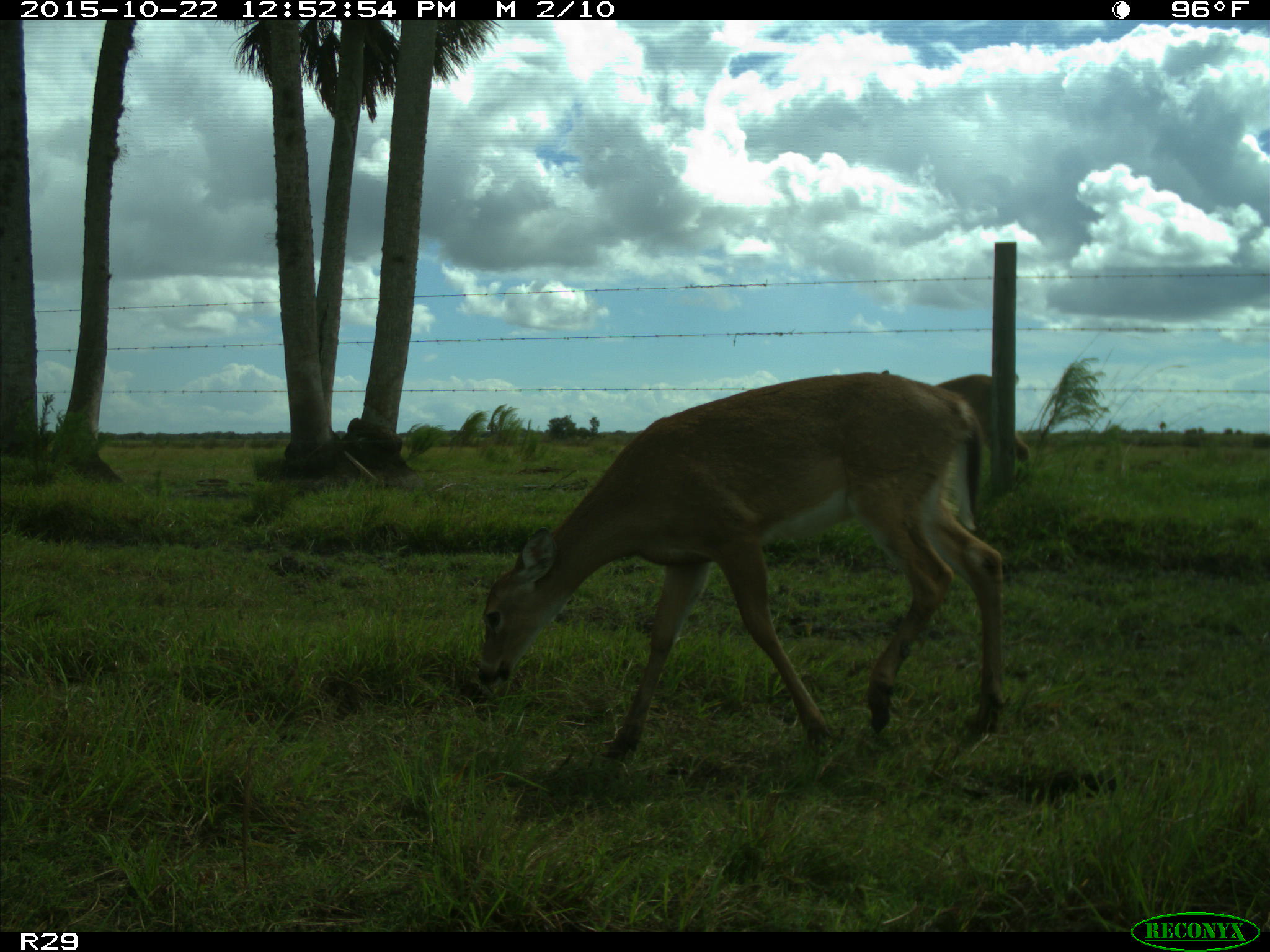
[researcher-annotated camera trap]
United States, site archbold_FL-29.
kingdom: Animalia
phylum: Chordata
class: Mammalia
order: Artiodactyla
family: Cervidae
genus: Odocoileus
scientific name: Odocoileus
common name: deer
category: unidentified deer